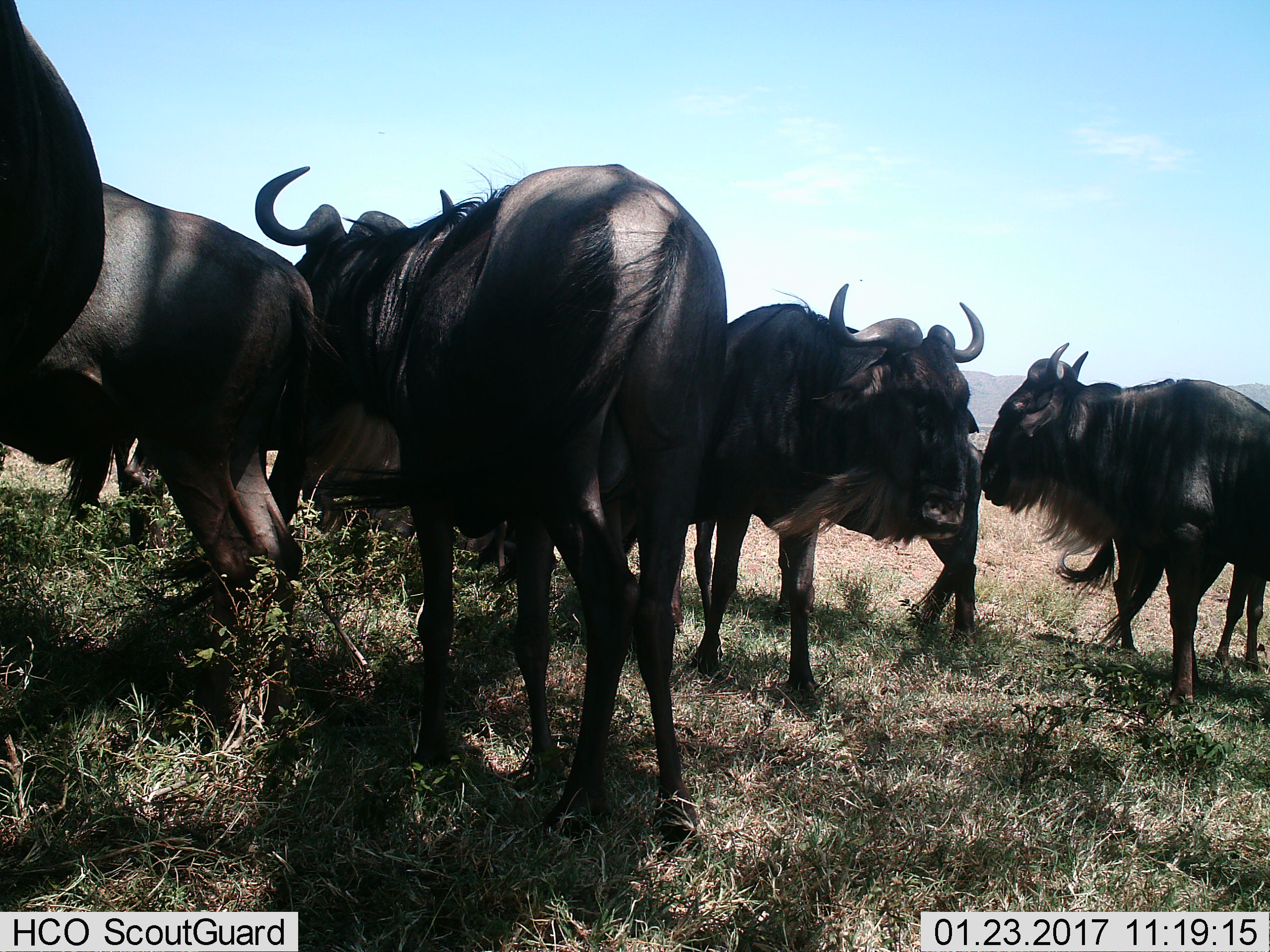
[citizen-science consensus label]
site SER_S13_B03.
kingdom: Animalia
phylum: Chordata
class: Mammalia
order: Artiodactyla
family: Bovidae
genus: Connochaetes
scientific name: Connochaetes taurinus taurinus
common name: blue wildebeest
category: wildebeestblue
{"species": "wildebeestblue (blue wildebeest) (Connochaetes taurinus taurinus)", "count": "6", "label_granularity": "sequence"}